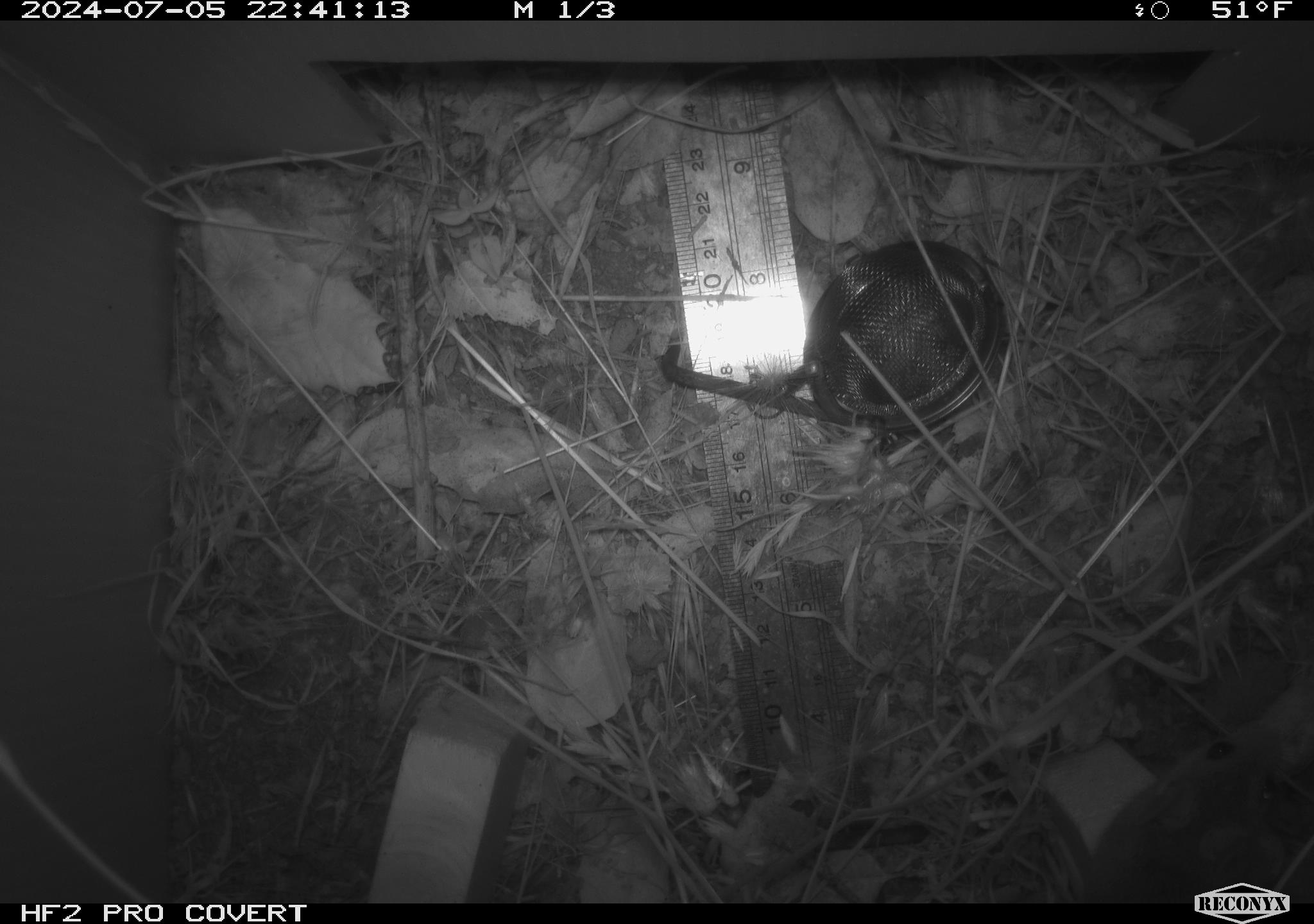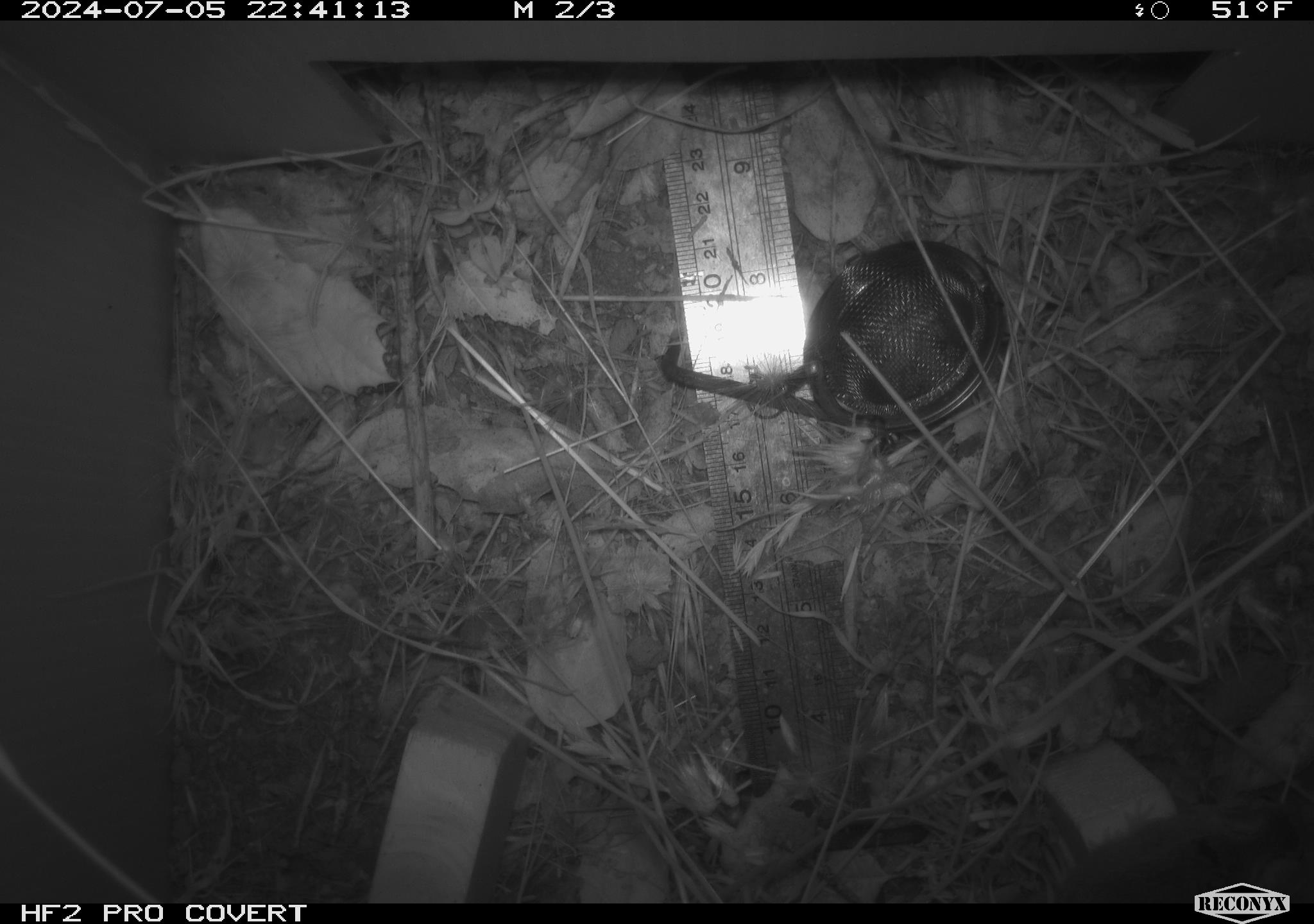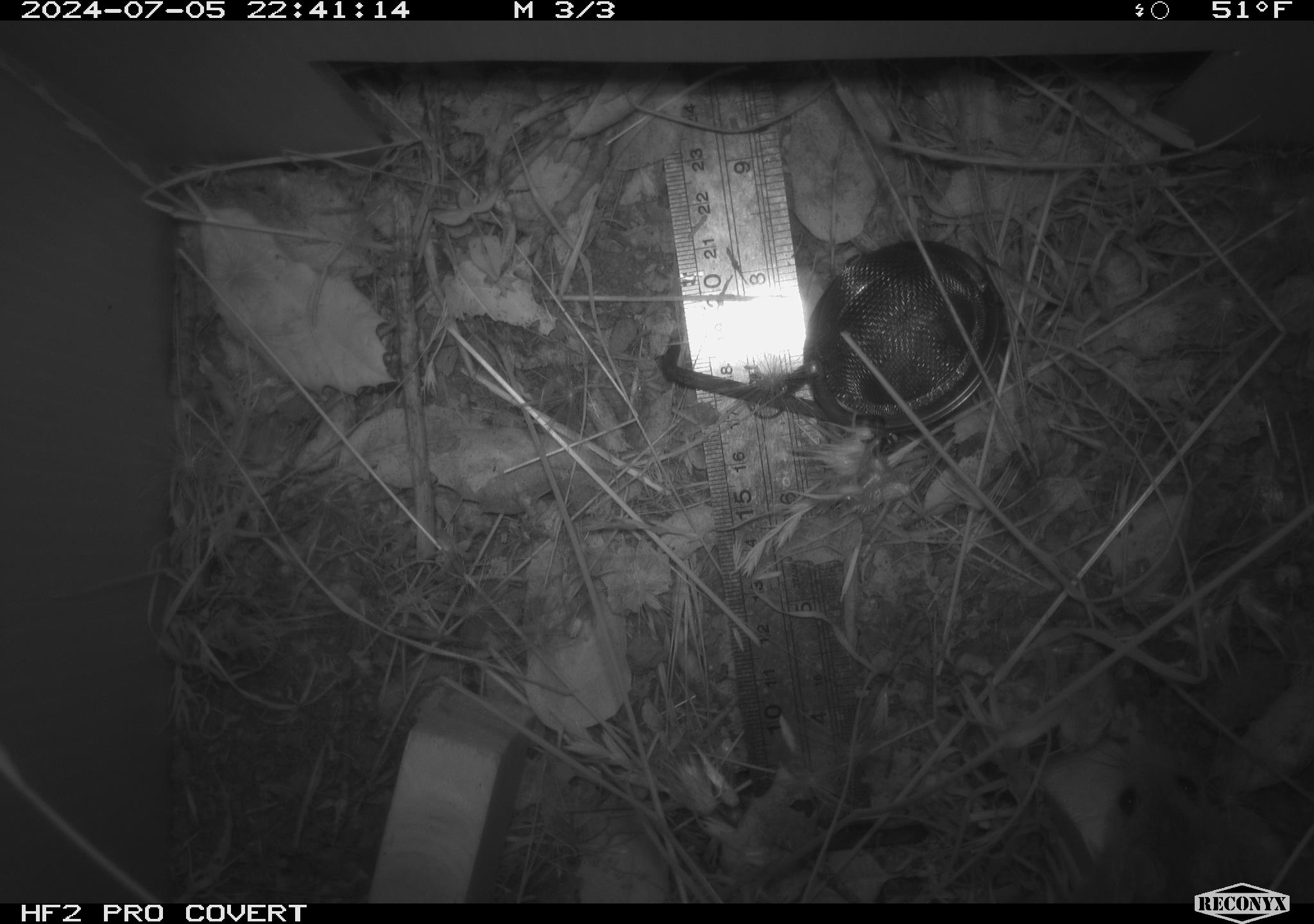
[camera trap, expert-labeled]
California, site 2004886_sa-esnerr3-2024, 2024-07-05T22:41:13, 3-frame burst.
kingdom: Animalia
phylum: Chordata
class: Mammalia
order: Rodentia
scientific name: Rodentia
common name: rodent